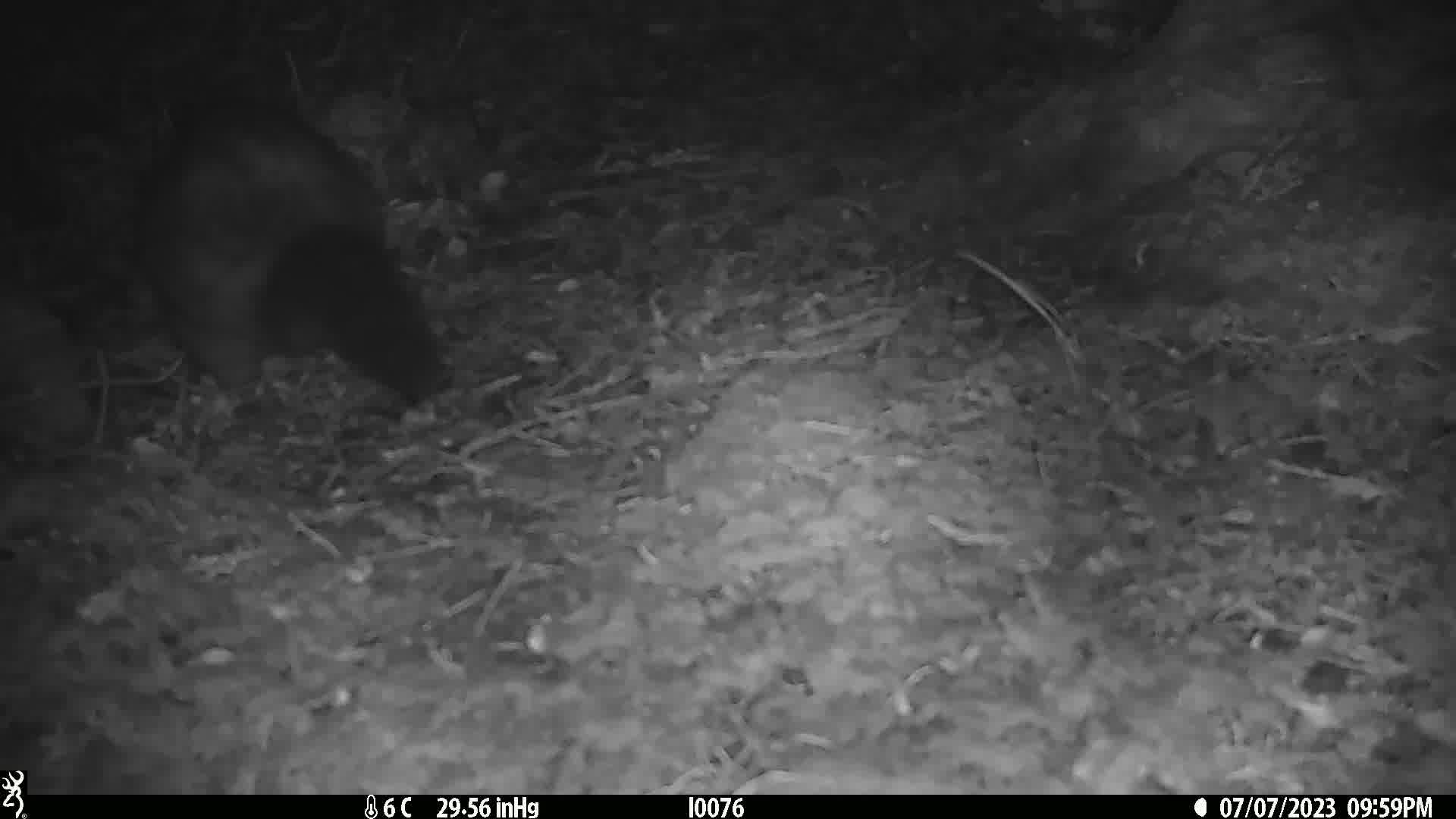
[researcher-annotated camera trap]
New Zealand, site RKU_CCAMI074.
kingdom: Animalia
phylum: Chordata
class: Mammalia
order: Diprotodontia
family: Phalangeridae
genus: Trichosurus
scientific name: Trichosurus vulpecula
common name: common brushtail possum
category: possum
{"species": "possum (common brushtail possum) (Trichosurus vulpecula)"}